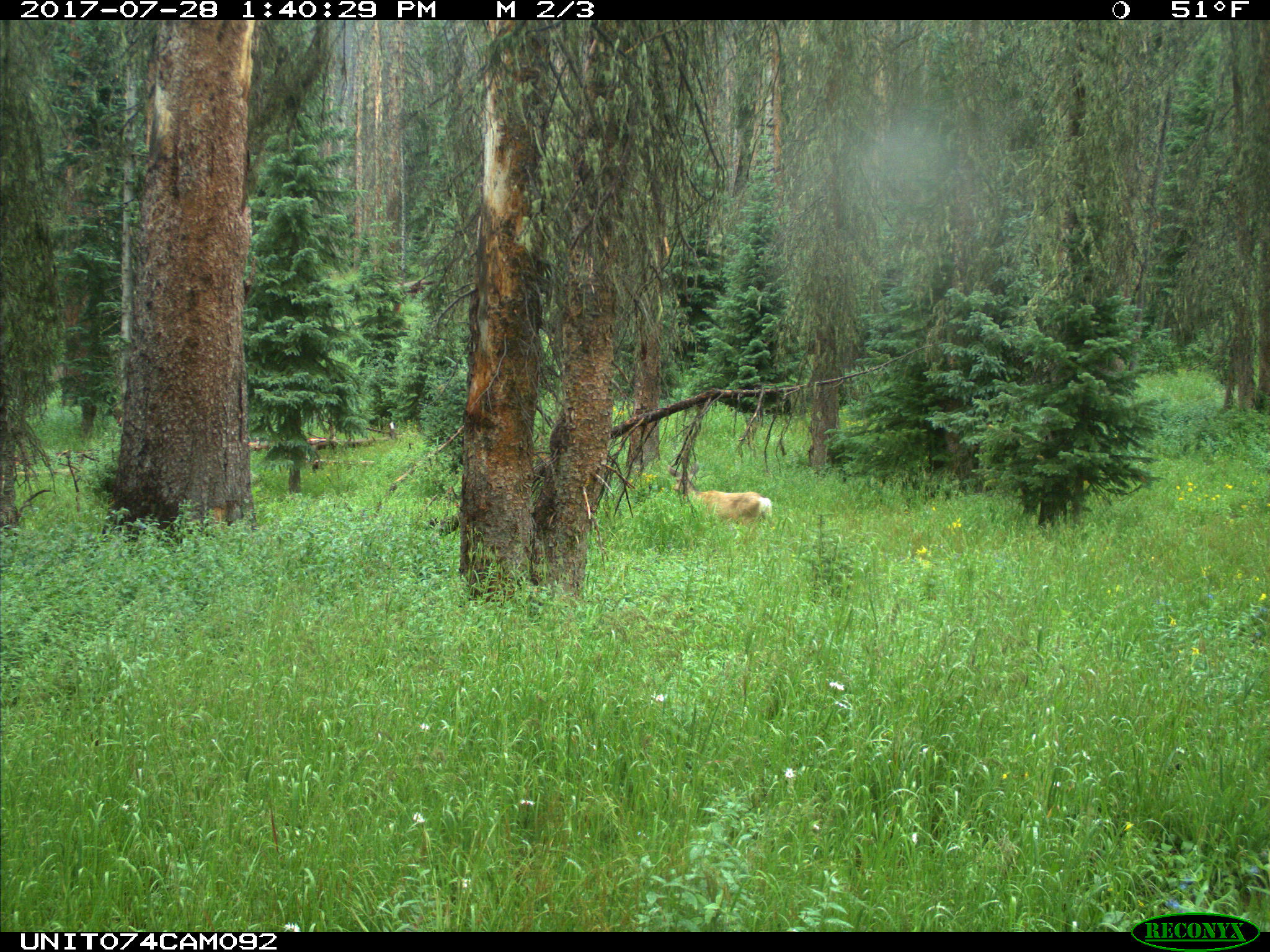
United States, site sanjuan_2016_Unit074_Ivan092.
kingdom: Animalia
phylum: Chordata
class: Mammalia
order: Artiodactyla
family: Cervidae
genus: Odocoileus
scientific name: Odocoileus hemionus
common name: mule deer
Odocoileus hemionus (mule deer).